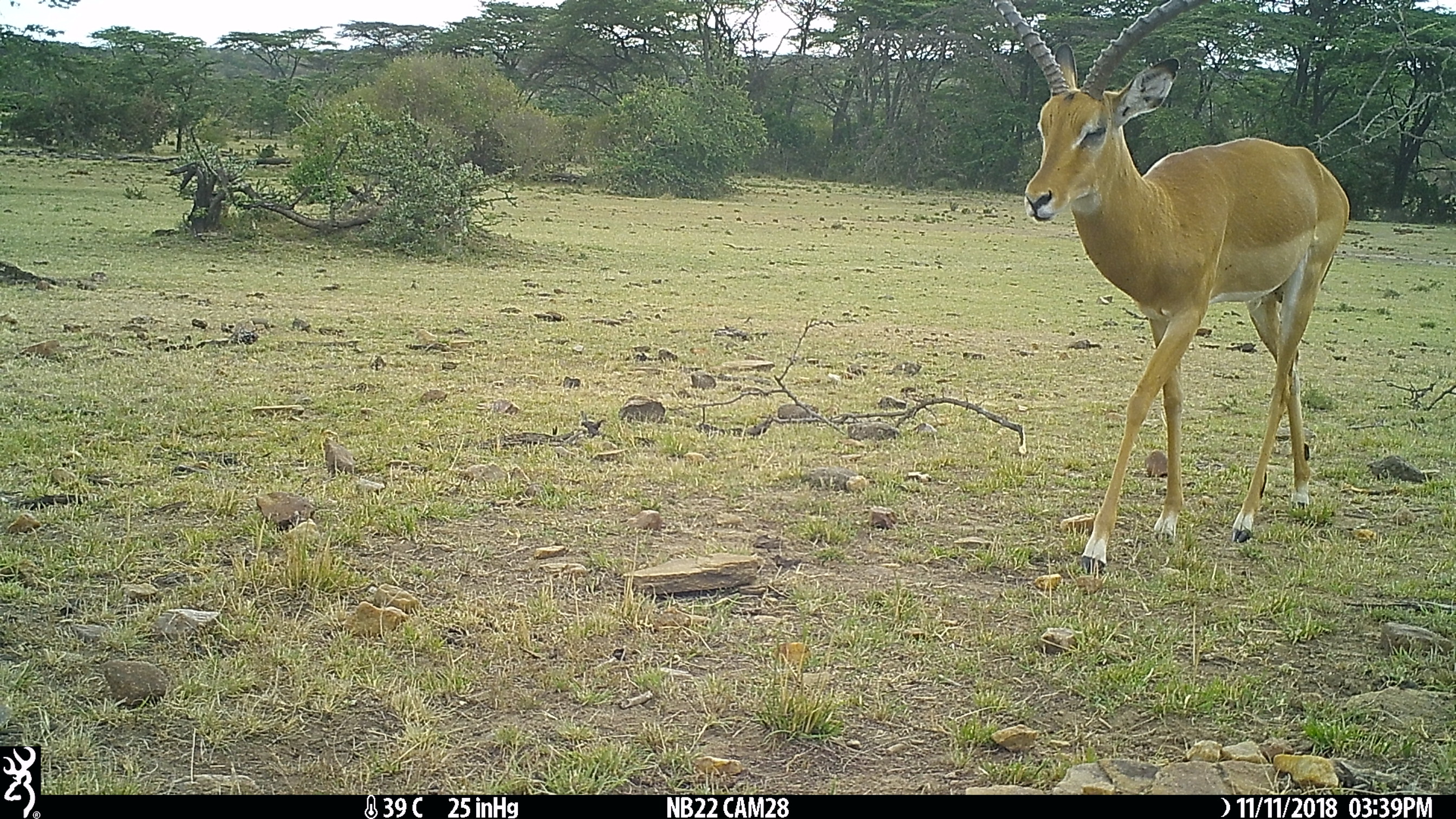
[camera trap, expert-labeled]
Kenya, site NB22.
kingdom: Animalia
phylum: Chordata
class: Mammalia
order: Artiodactyla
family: Bovidae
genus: Aepyceros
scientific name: Aepyceros melampus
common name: impala